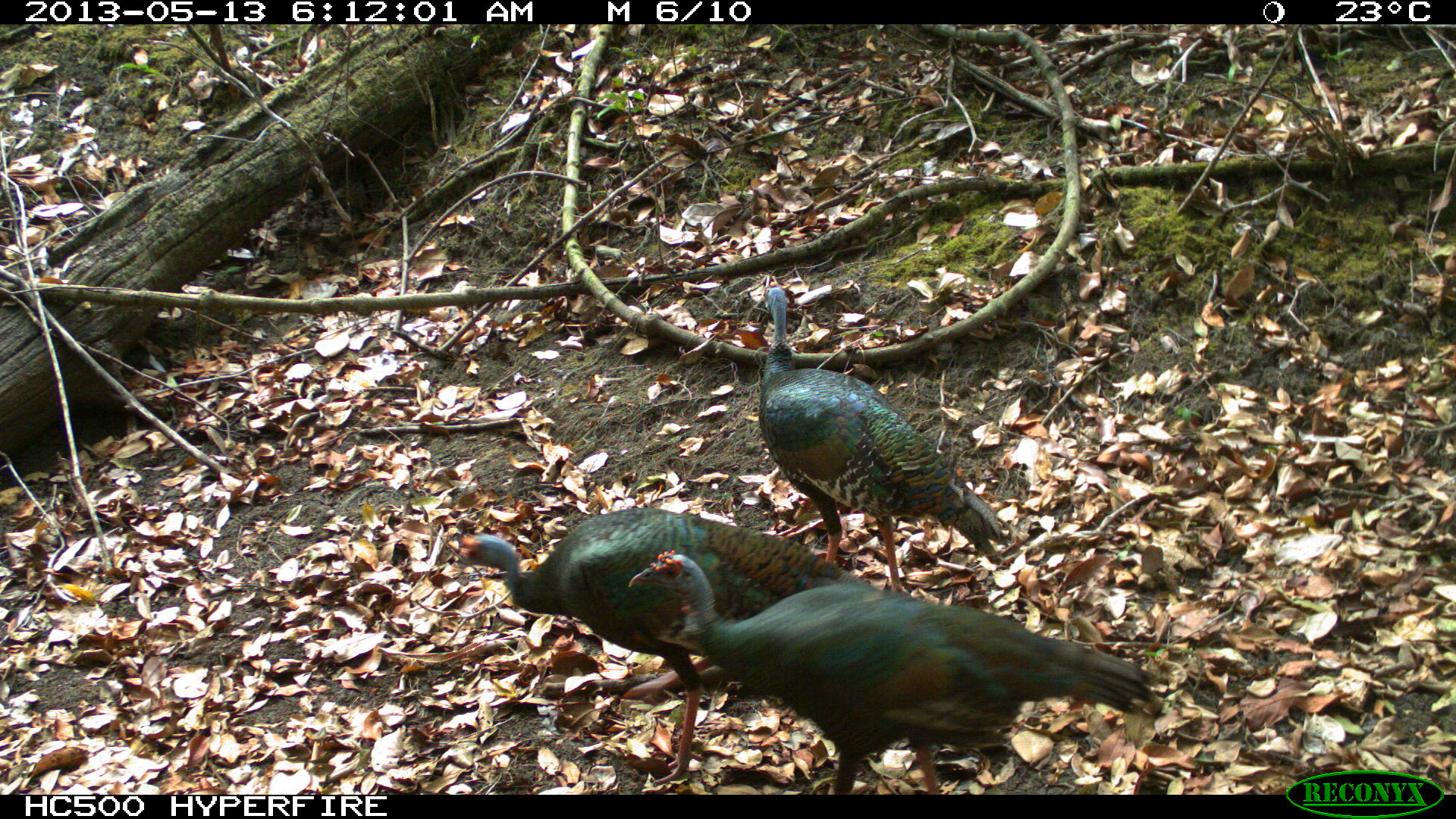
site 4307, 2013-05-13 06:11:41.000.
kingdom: Animalia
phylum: Chordata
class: Aves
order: Galliformes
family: Phasianidae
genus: Meleagris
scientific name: Meleagris ocellata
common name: ocellated turkey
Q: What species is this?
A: Meleagris ocellata (ocellated turkey).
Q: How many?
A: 3.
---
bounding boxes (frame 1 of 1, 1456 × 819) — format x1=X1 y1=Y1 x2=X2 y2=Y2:
meleagris ocellata: x1=628 y1=548 x2=1154 y2=795; x1=458 y1=507 x2=872 y2=795; x1=753 y1=282 x2=1008 y2=597